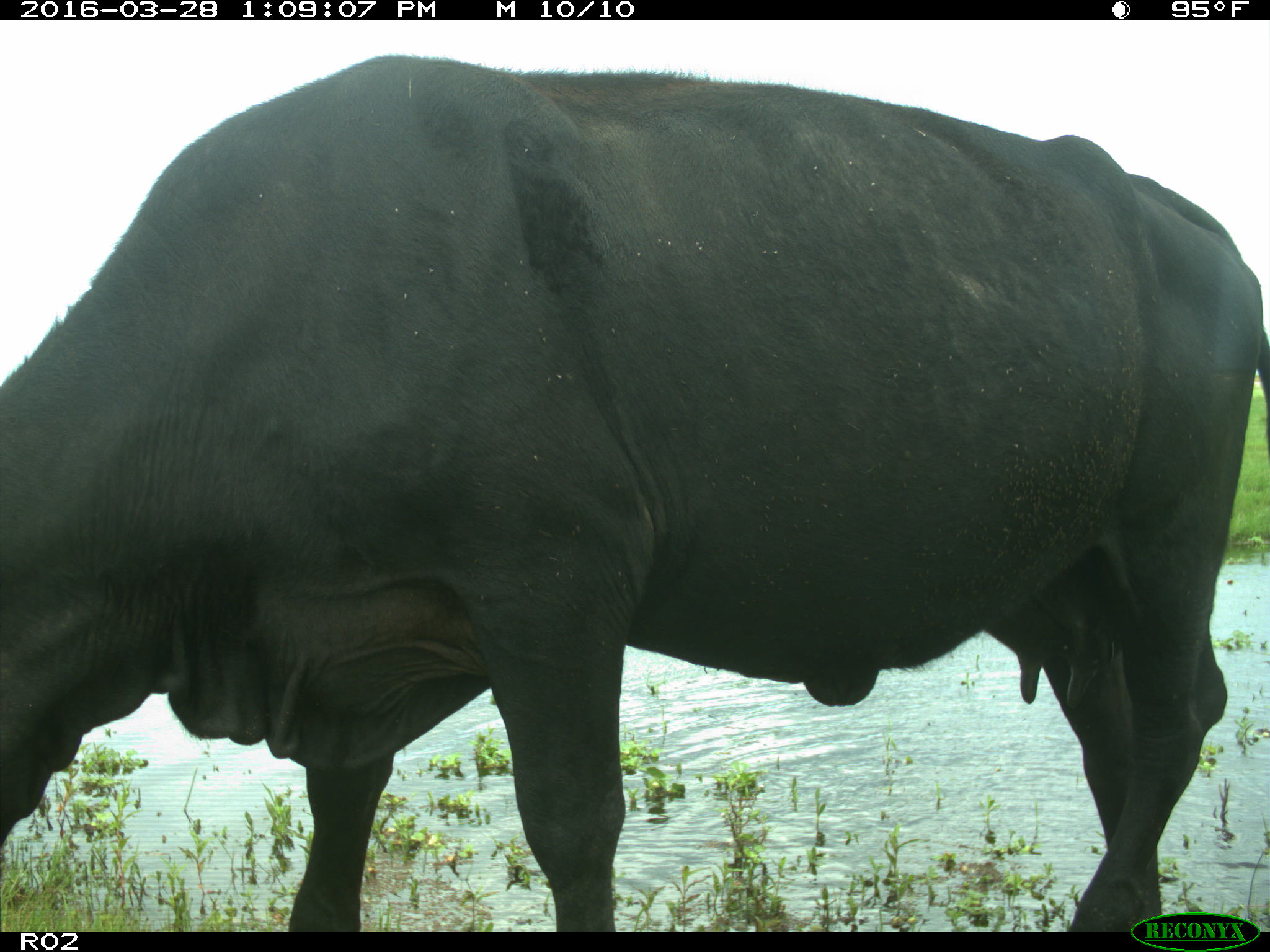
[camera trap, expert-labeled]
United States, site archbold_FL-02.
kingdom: Animalia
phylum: Chordata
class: Mammalia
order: Artiodactyla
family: Bovidae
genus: Bos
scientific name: Bos taurus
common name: domestic cow